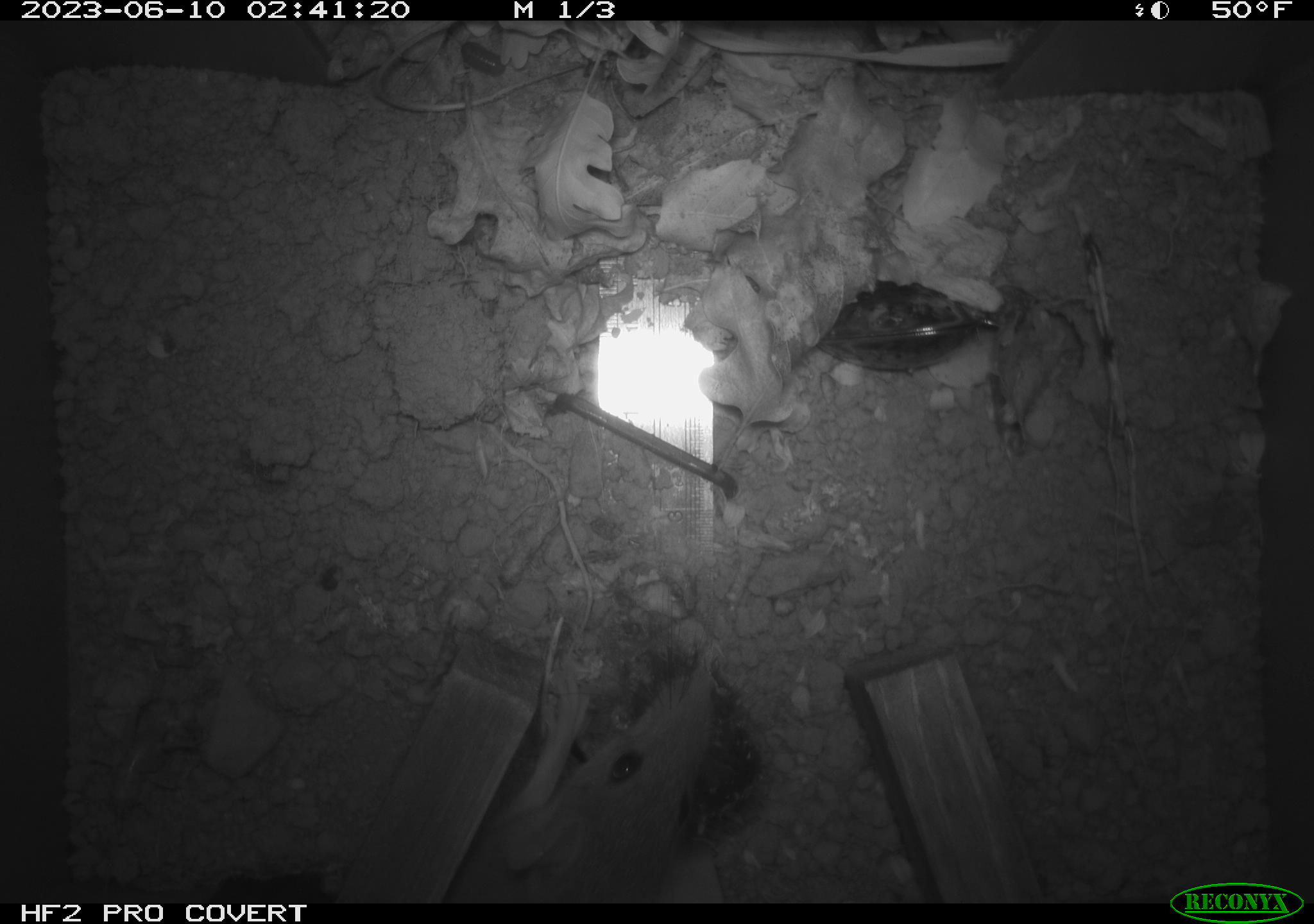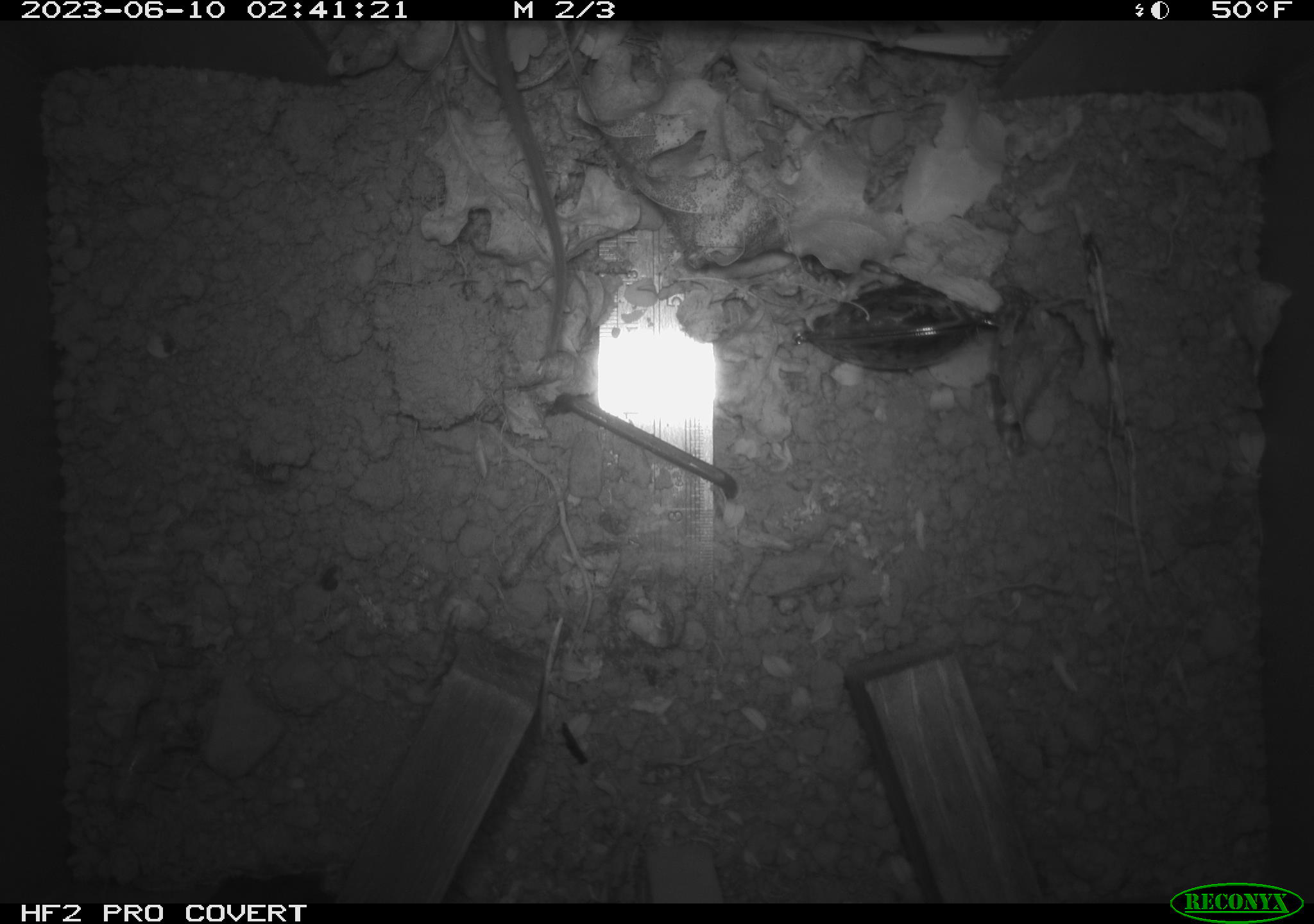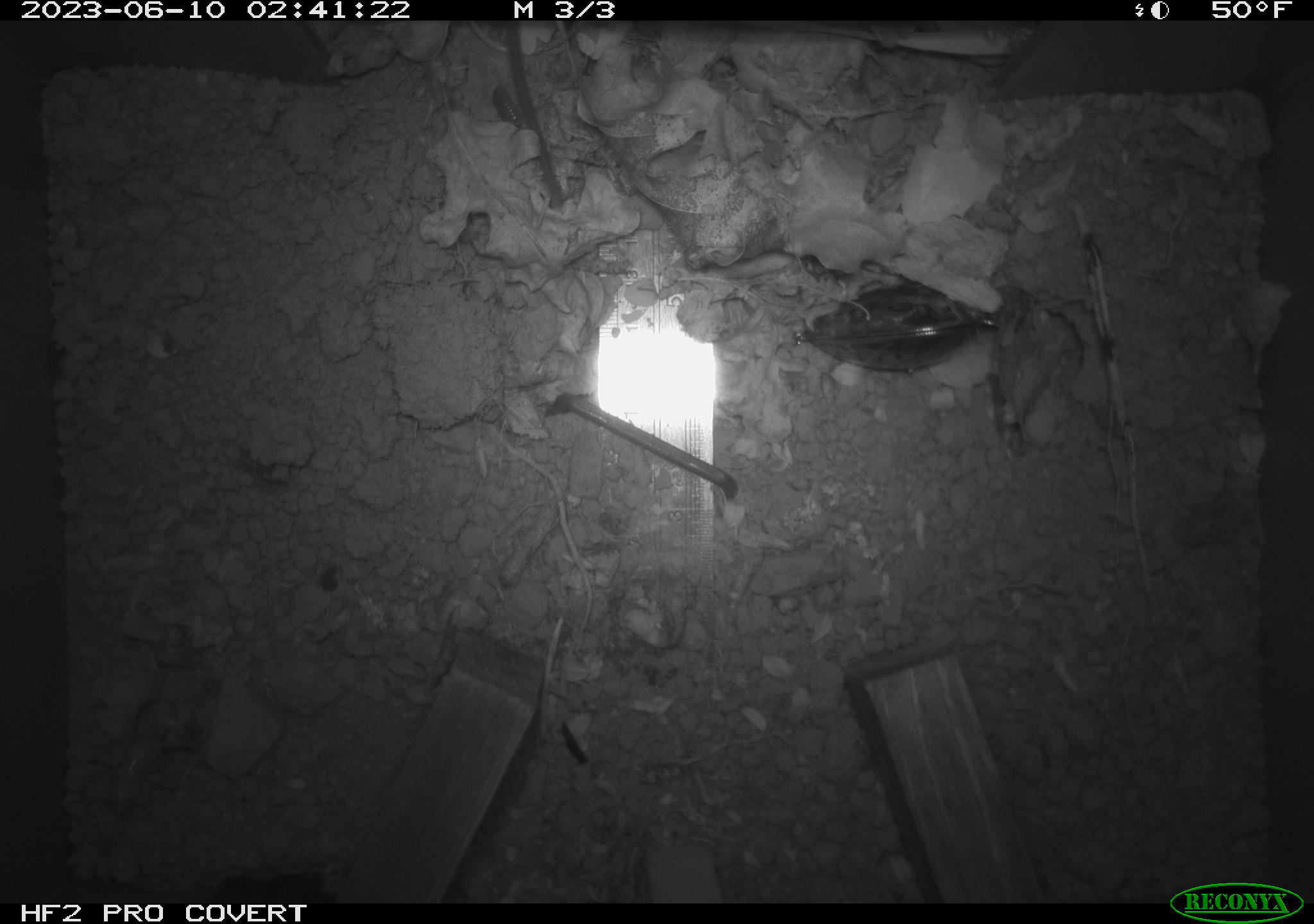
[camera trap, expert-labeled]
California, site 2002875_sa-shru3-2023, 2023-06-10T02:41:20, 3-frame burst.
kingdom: Animalia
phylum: Chordata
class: Mammalia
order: Rodentia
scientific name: Rodentia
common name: mouse species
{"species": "mouse species (Rodentia)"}